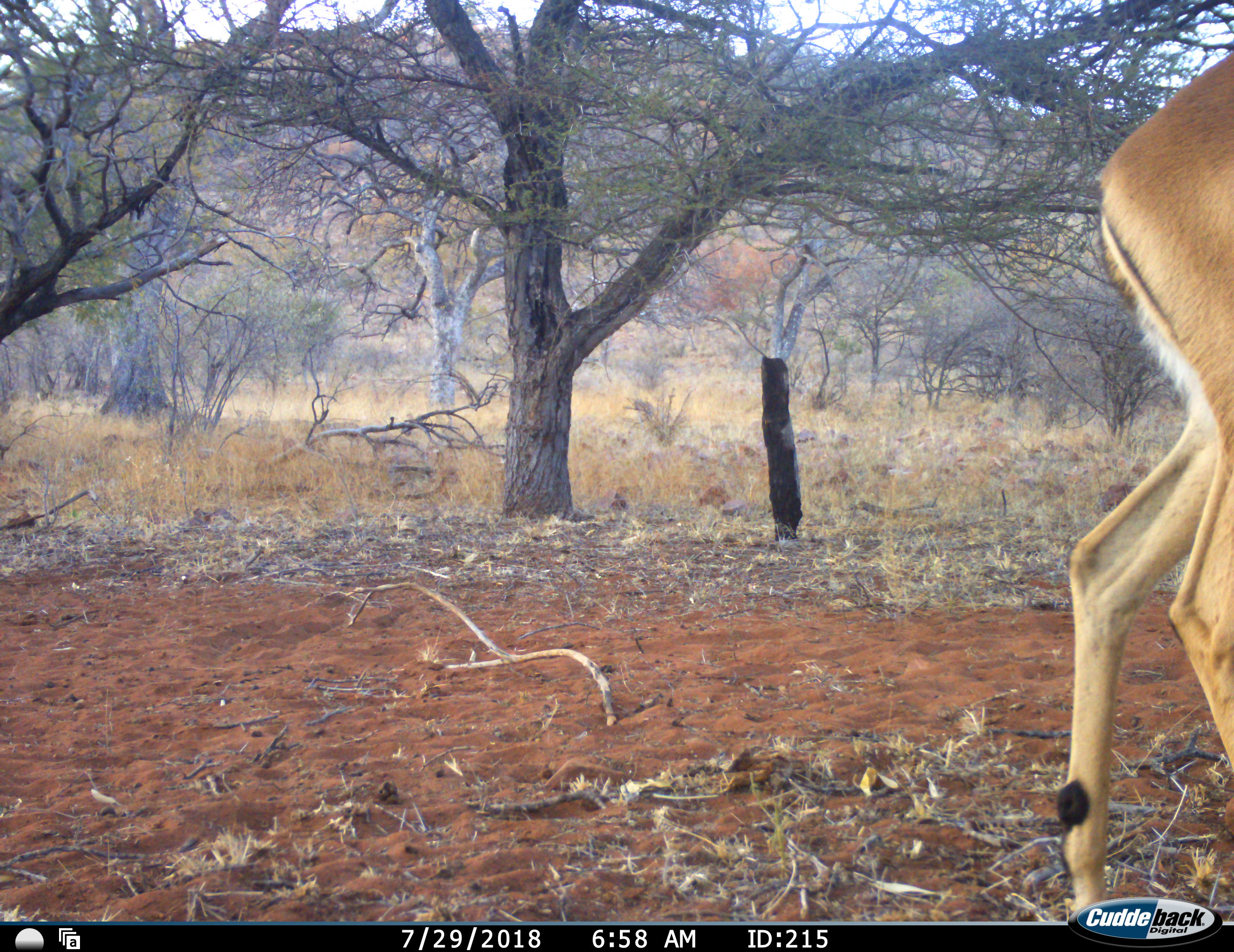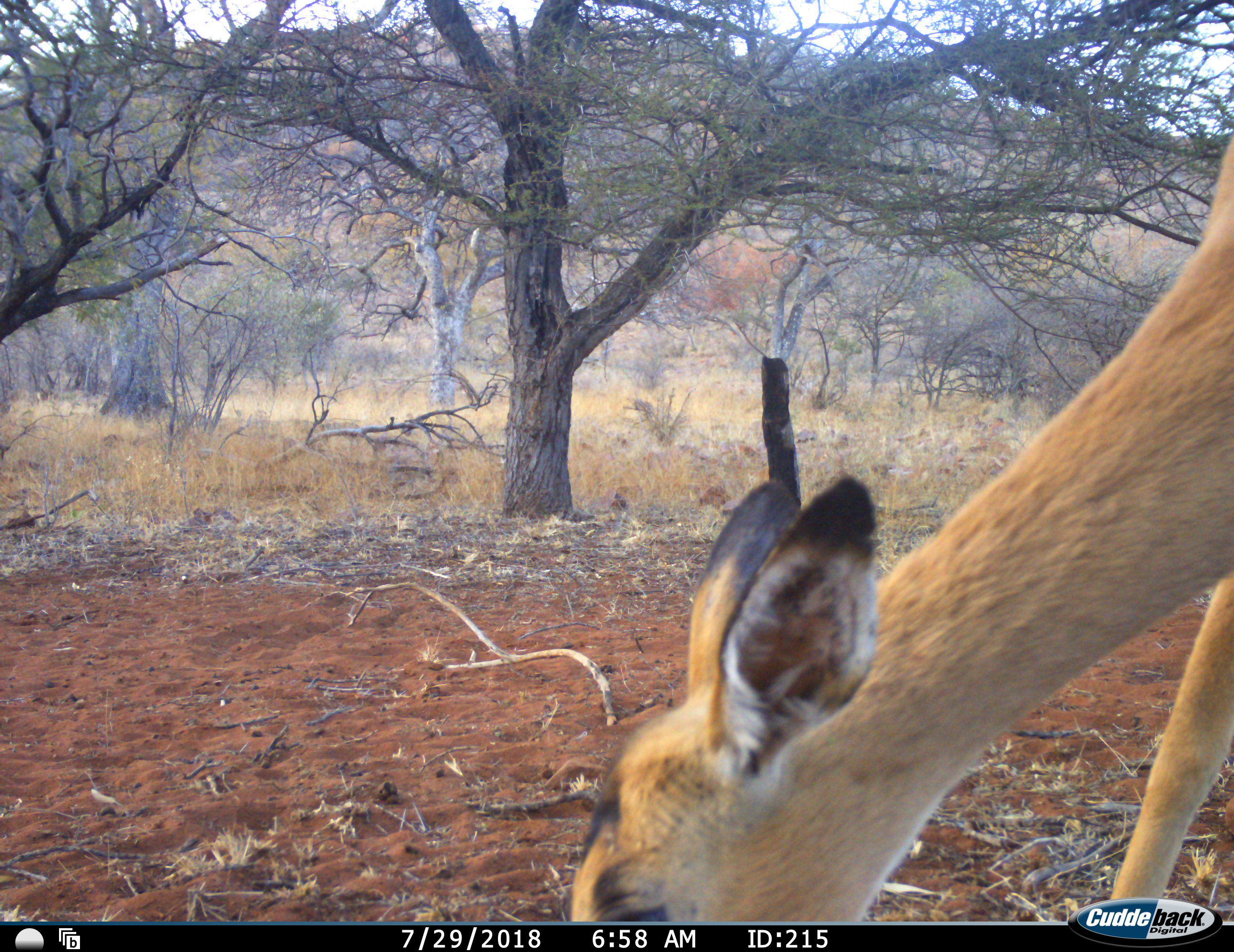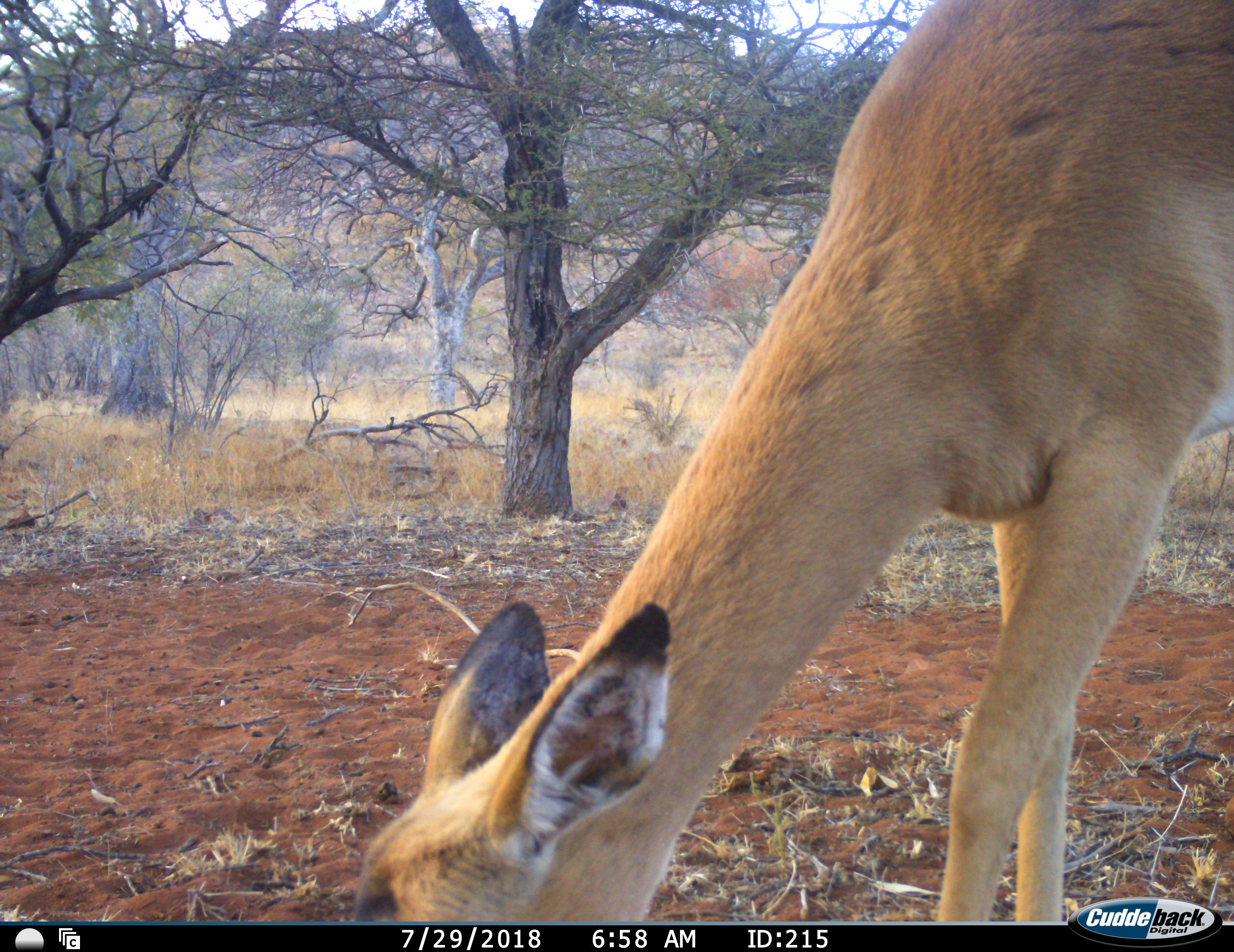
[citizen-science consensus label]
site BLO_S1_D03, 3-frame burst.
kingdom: Animalia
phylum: Chordata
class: Mammalia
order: Artiodactyla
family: Bovidae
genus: Aepyceros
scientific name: Aepyceros melampus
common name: impala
Impala (Aepyceros melampus), count 1. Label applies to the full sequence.